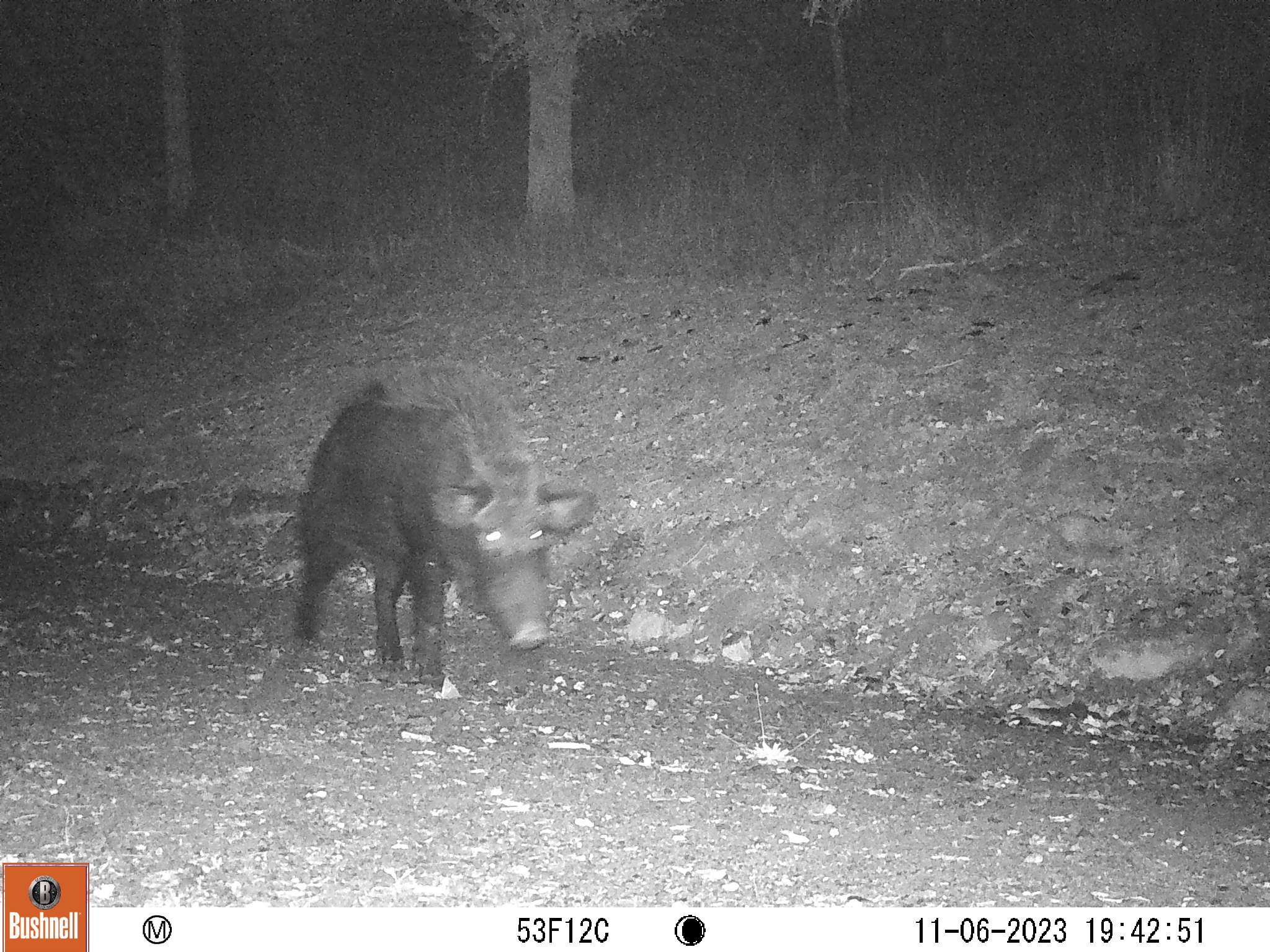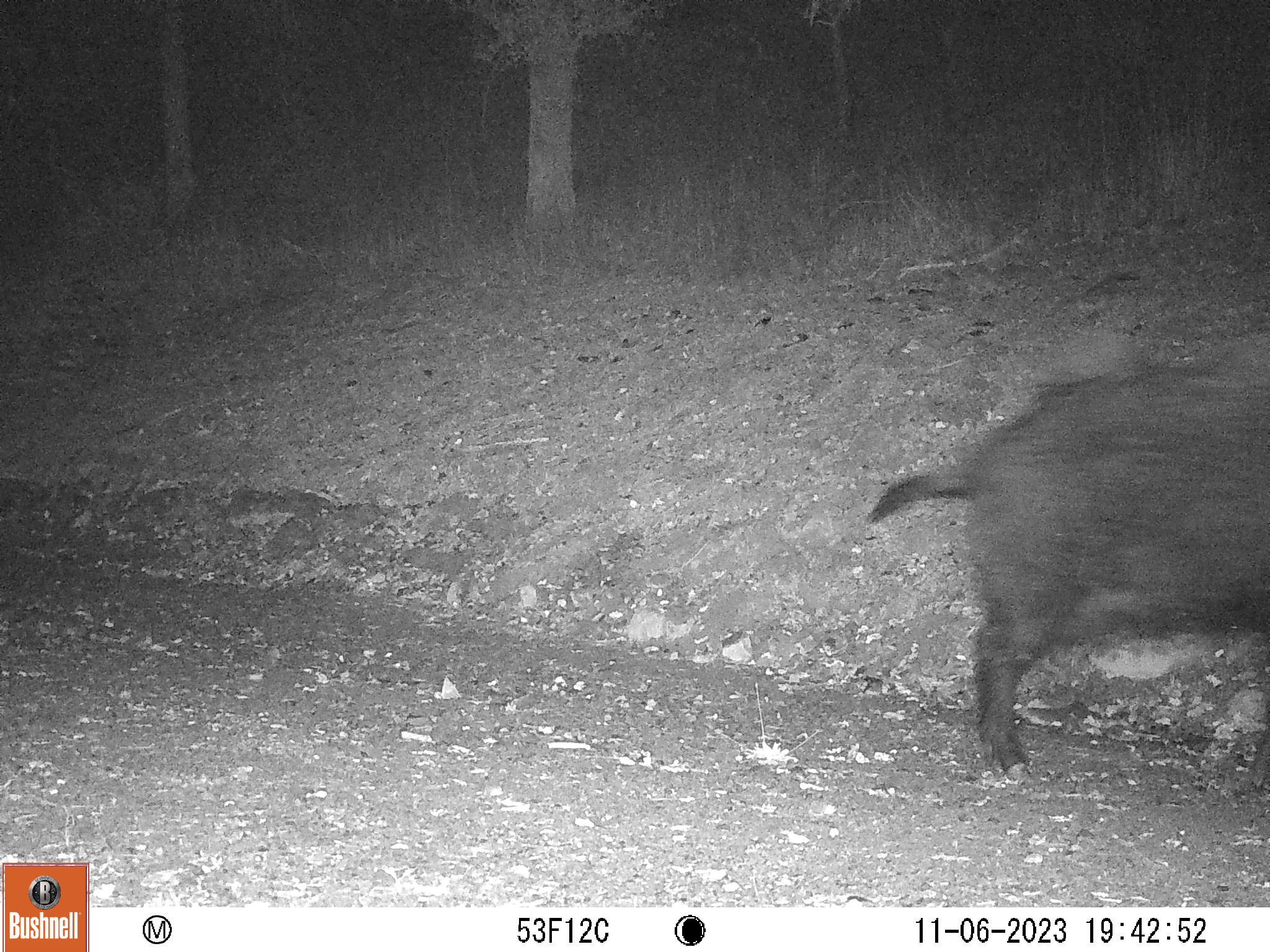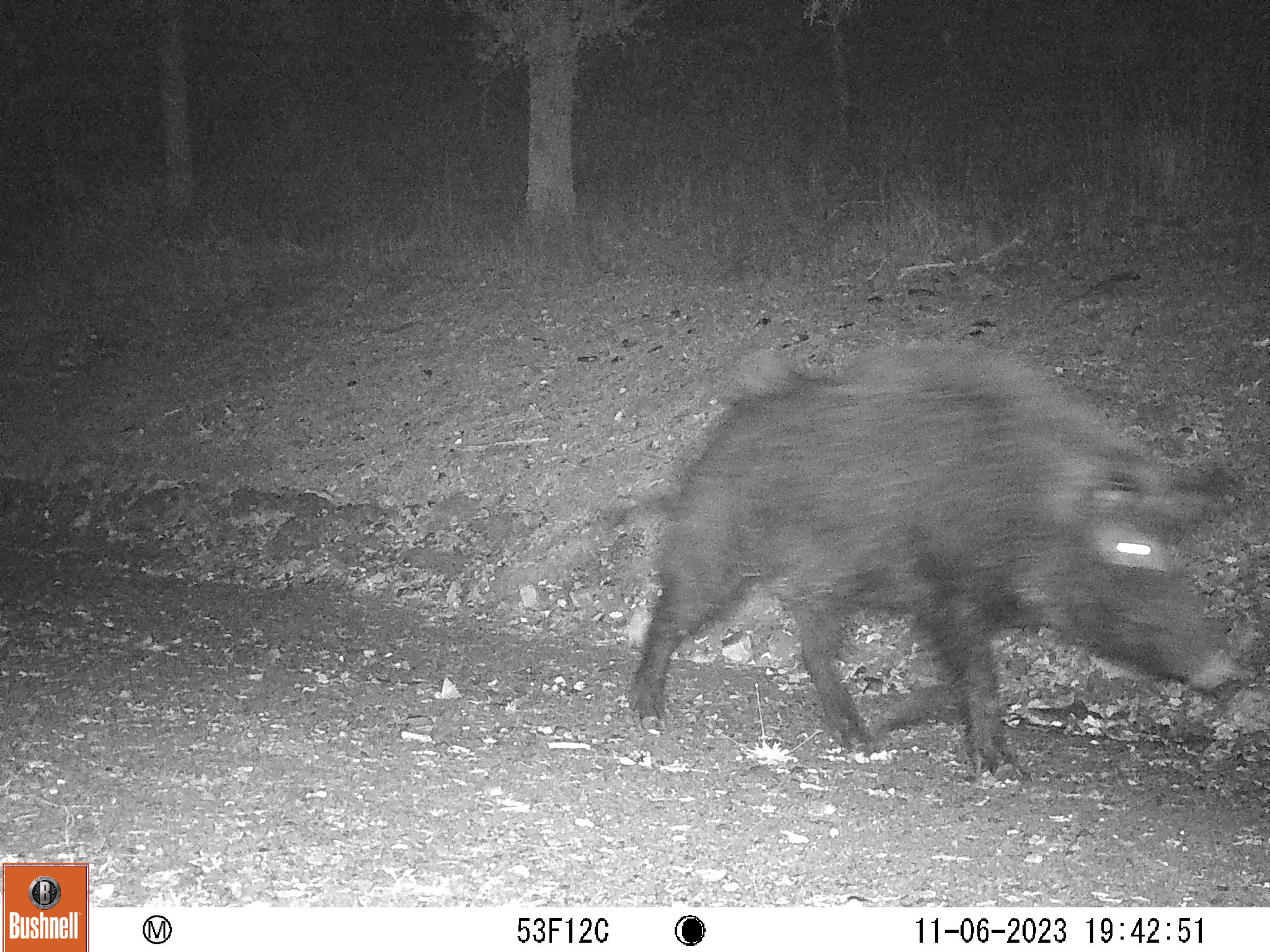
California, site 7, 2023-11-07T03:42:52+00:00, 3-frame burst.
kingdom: Animalia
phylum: Chordata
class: Mammalia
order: Artiodactyla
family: Suidae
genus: Sus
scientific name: Sus scrofa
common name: wild boar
Wild boar (Sus scrofa).